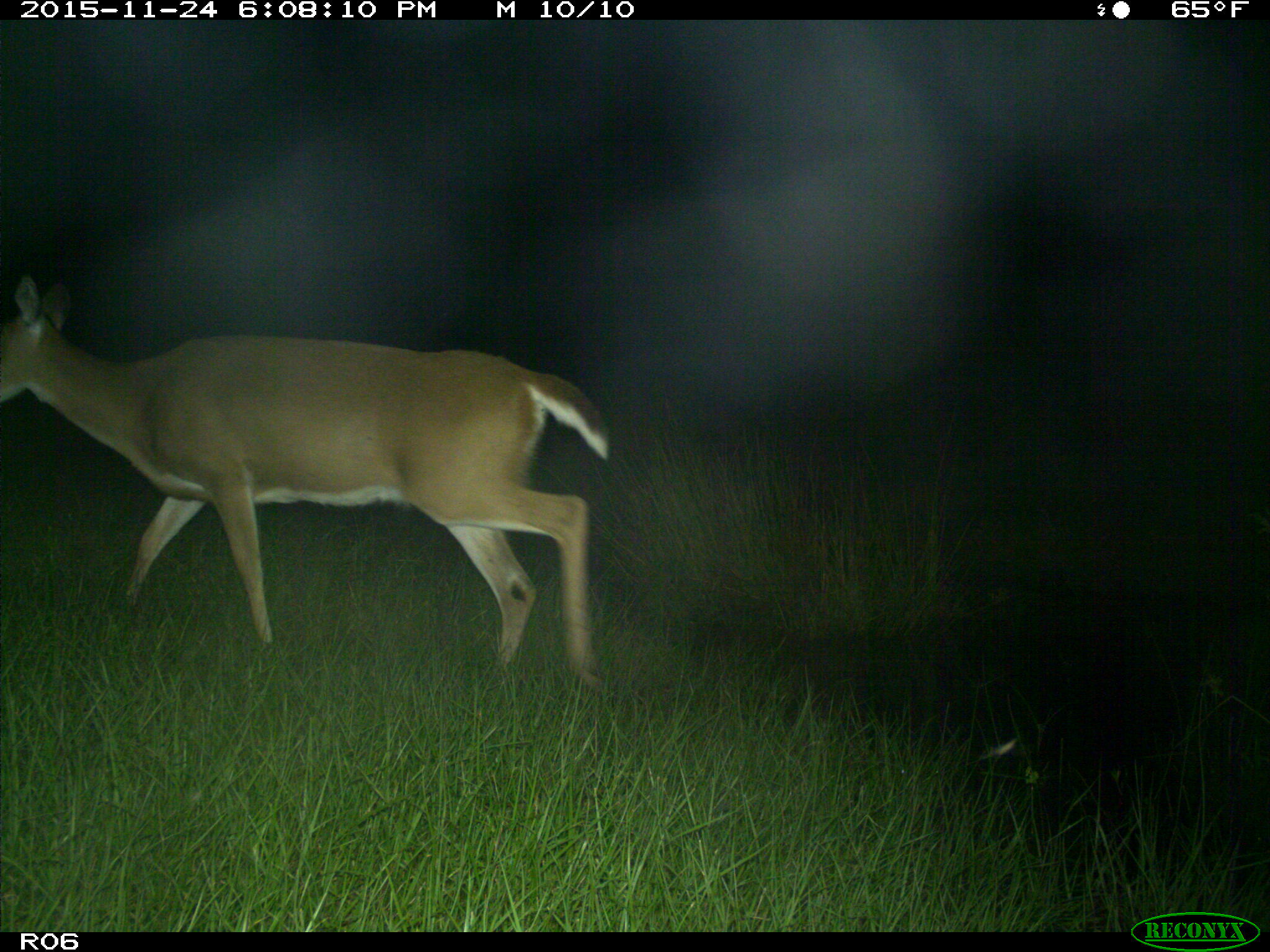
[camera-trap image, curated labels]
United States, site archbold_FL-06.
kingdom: Animalia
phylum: Chordata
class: Mammalia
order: Artiodactyla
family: Cervidae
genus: Odocoileus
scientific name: Odocoileus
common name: deer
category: unidentified deer